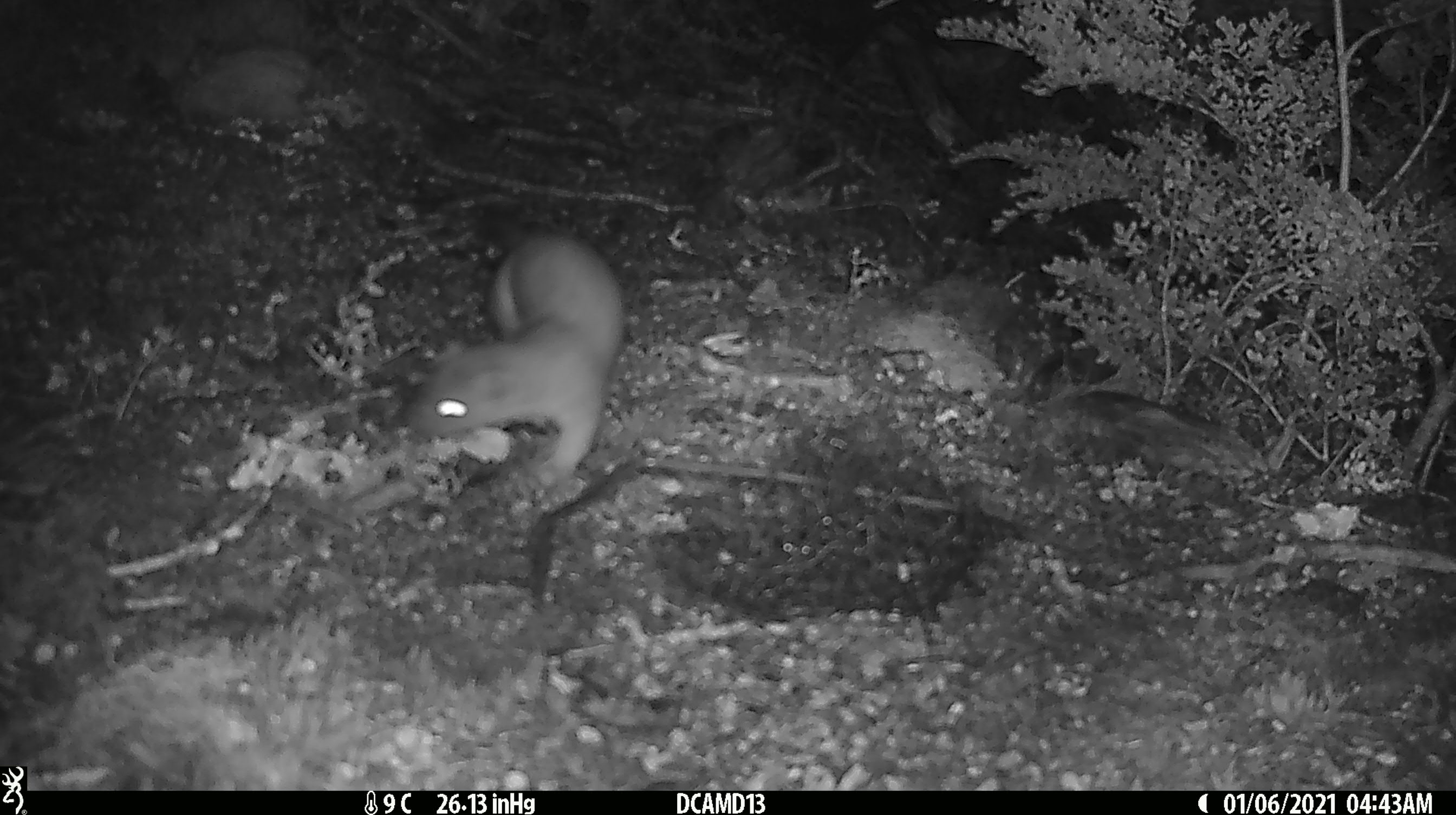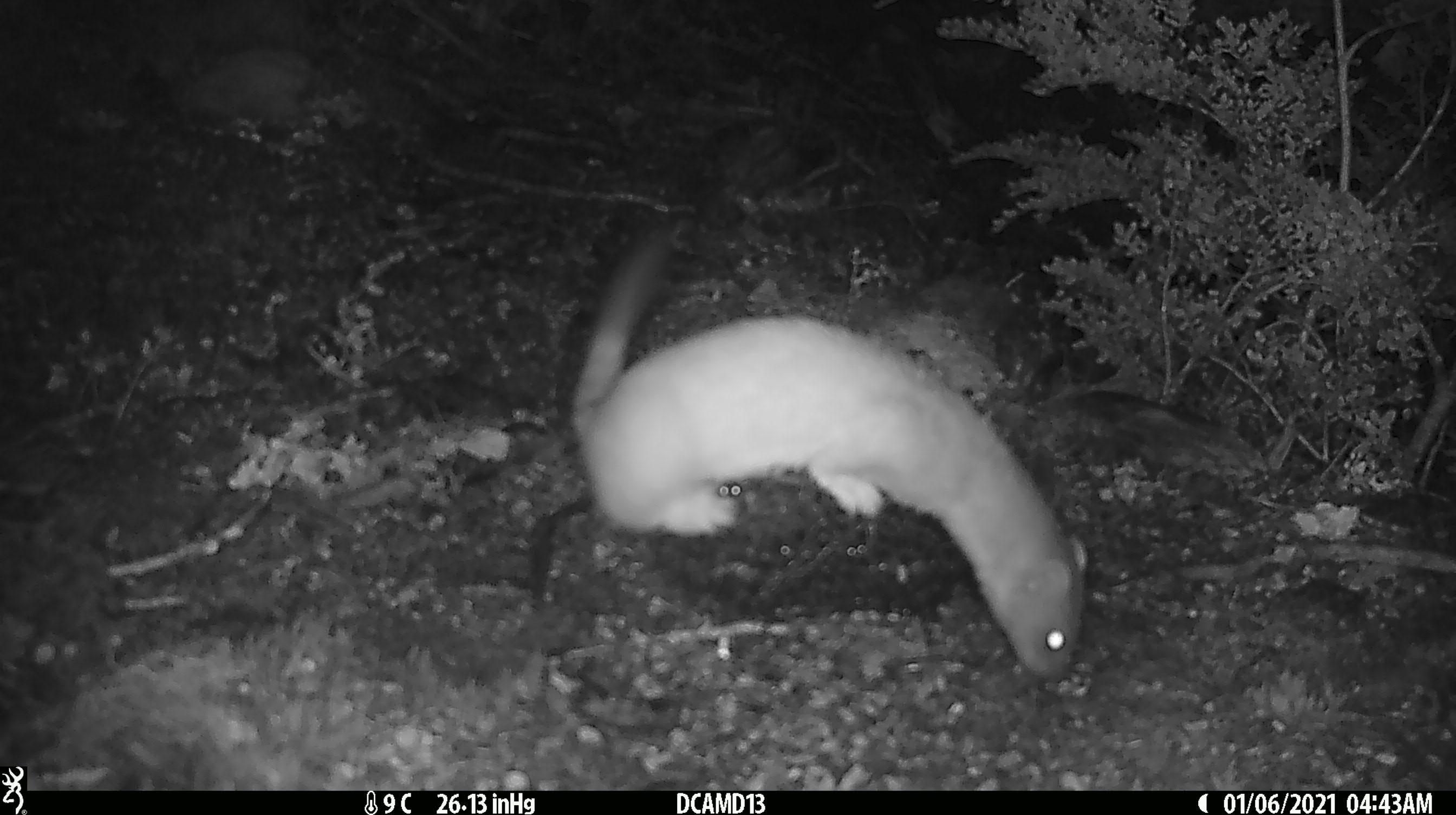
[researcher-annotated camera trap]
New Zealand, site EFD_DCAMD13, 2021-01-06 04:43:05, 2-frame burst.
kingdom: Animalia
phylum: Chordata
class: Mammalia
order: Carnivora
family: Mustelidae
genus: Mustela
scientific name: Mustela erminea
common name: stoat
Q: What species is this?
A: Stoat (Mustela erminea).